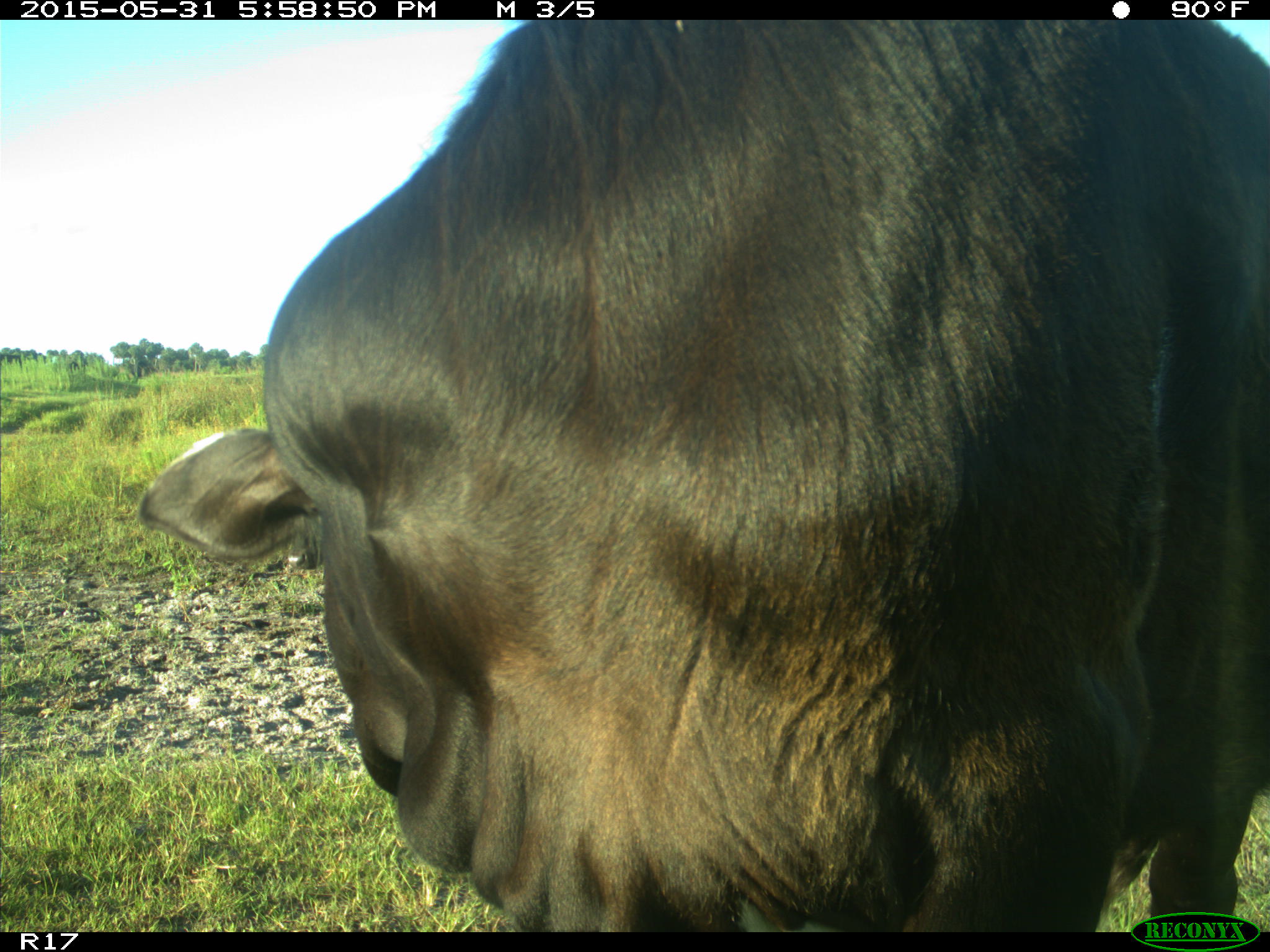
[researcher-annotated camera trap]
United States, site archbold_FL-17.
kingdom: Animalia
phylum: Chordata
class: Mammalia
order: Artiodactyla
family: Bovidae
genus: Bos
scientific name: Bos taurus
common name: domestic cow